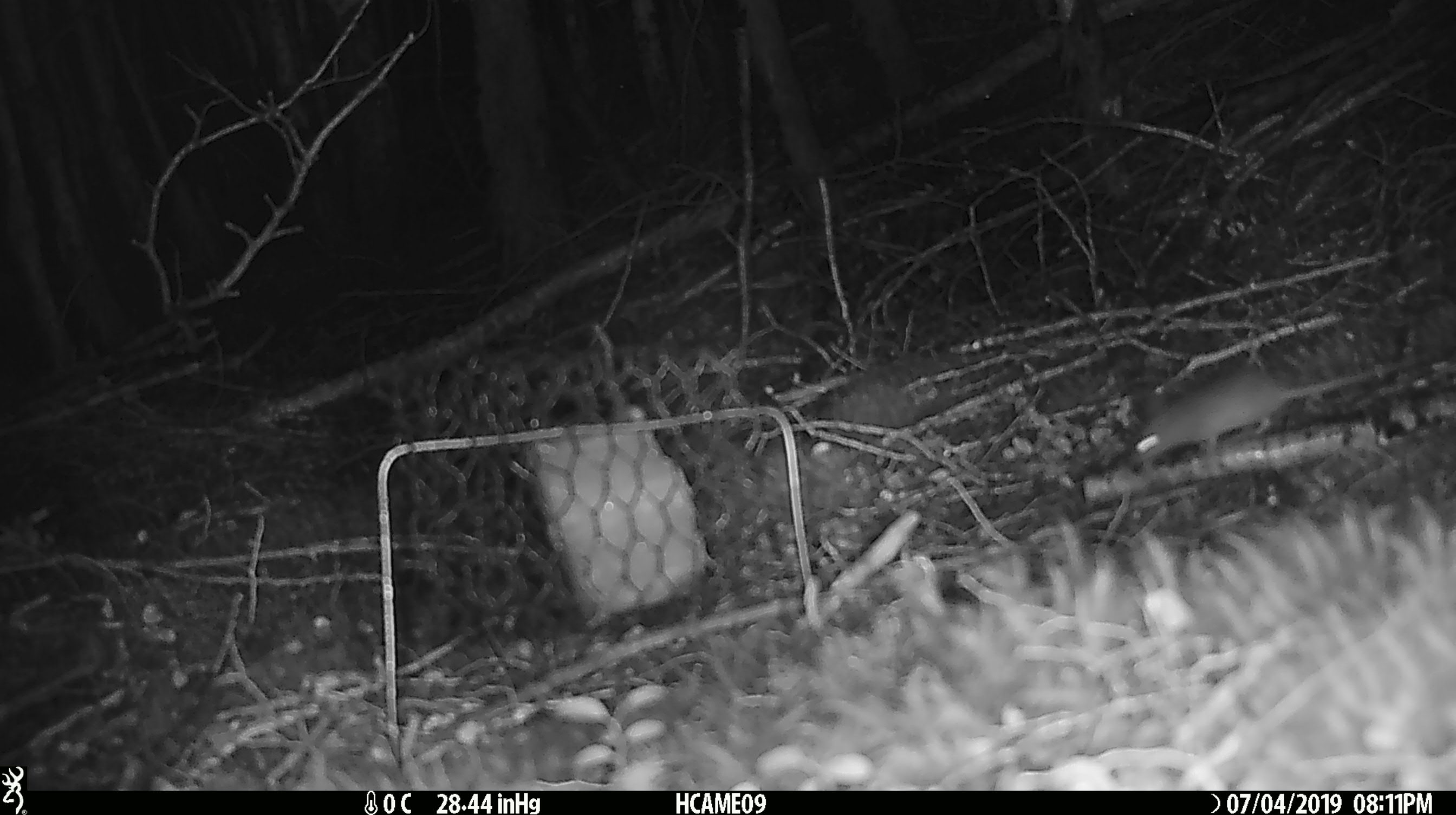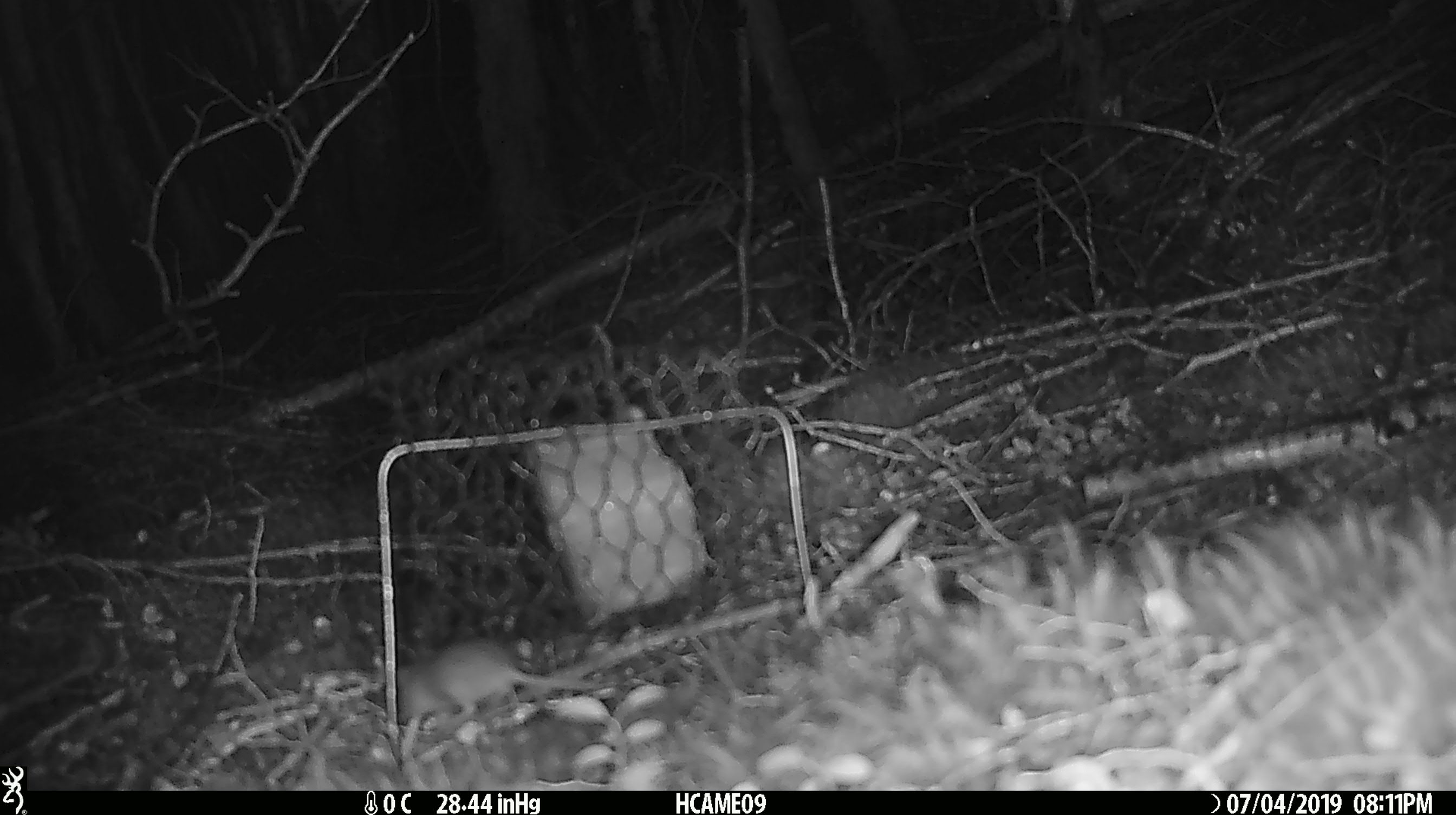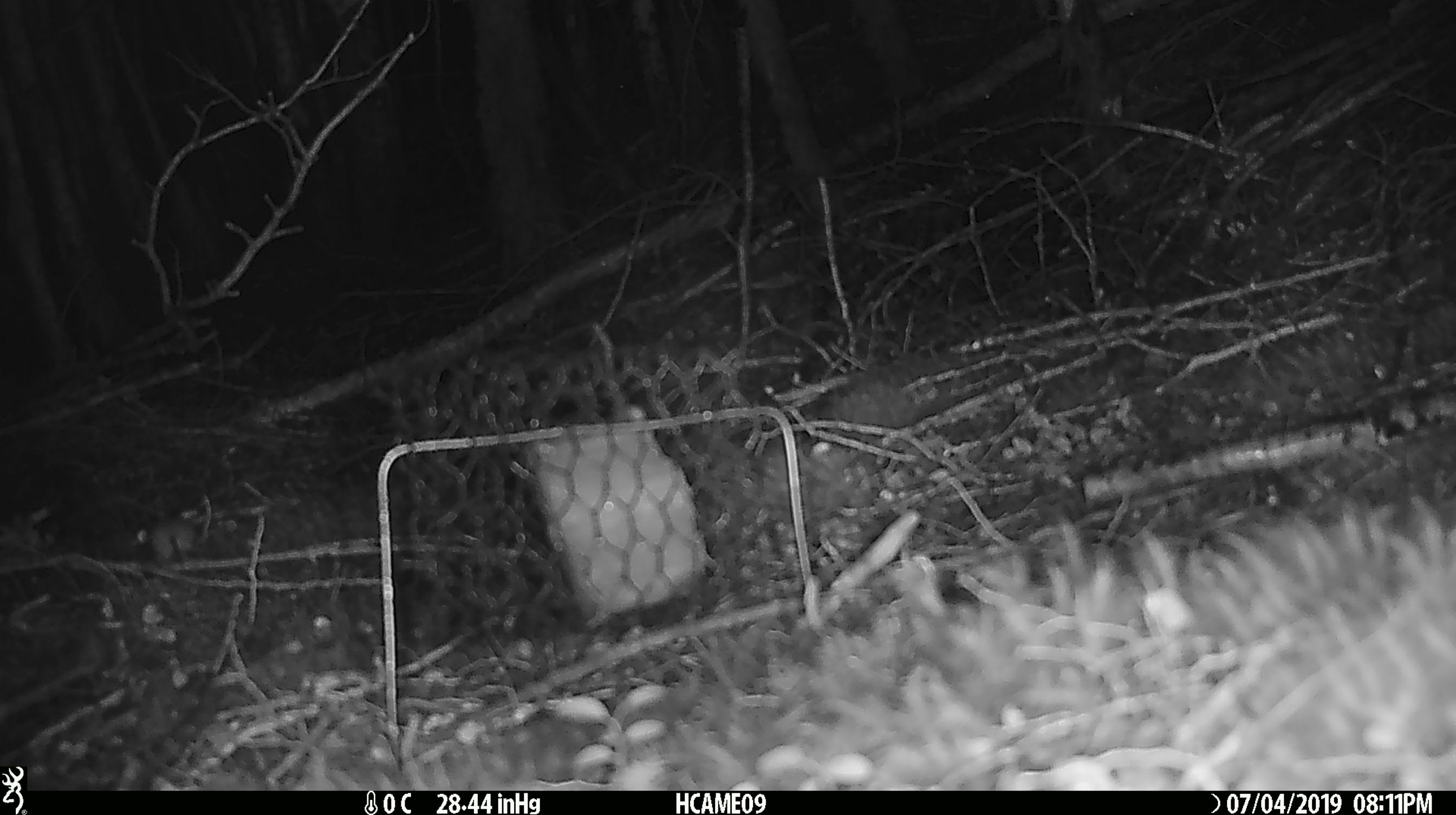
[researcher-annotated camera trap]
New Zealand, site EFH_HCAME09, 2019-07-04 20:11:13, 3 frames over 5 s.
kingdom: Animalia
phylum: Chordata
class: Mammalia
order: Rodentia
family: Muridae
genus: Mus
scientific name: Mus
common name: mouse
Mouse (Mus).